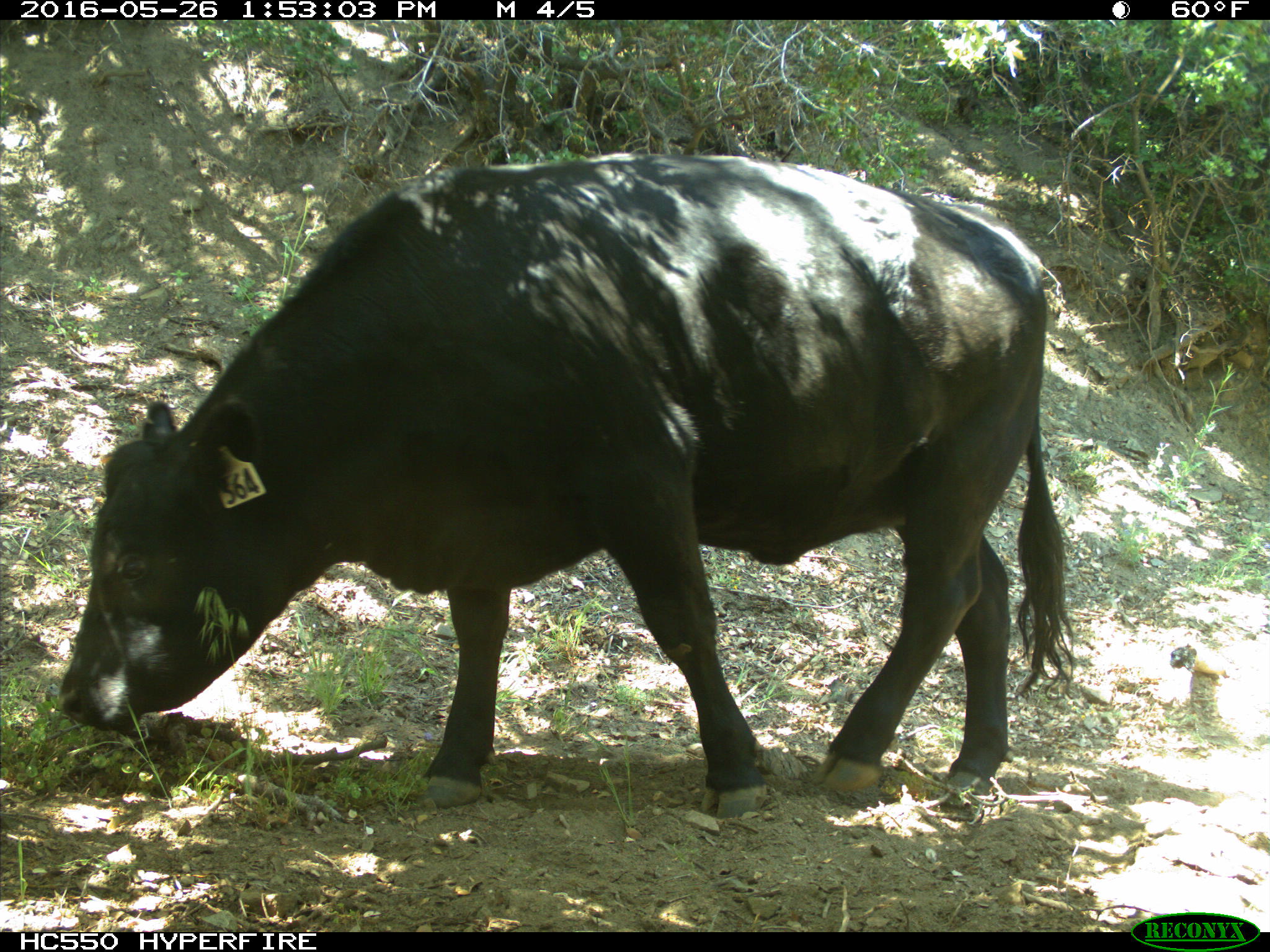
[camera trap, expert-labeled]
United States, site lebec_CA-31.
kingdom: Animalia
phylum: Chordata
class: Mammalia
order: Artiodactyla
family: Bovidae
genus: Bos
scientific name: Bos taurus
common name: domestic cow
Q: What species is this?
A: Bos taurus (domestic cow).